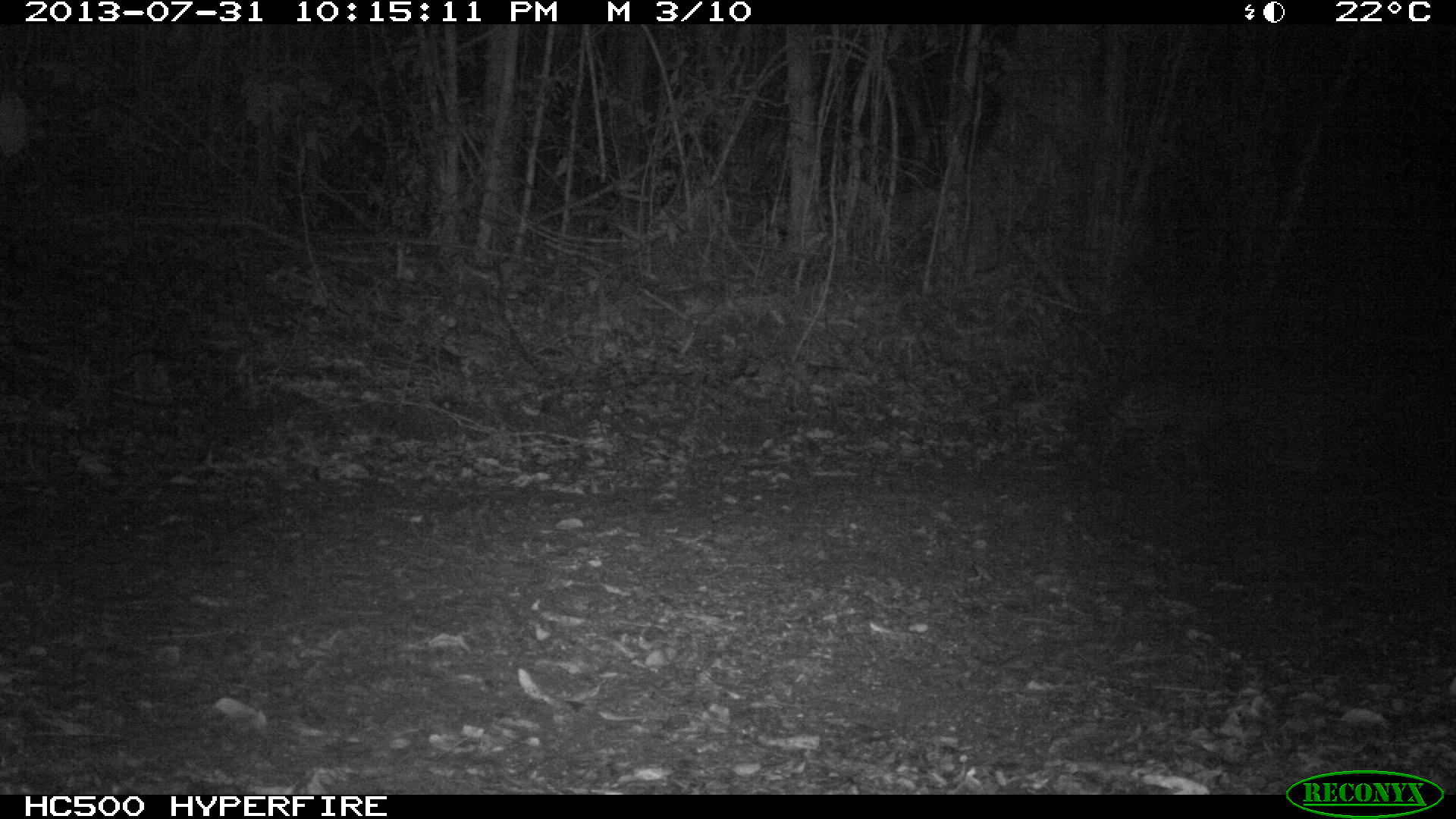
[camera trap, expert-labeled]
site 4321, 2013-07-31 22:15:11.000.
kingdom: Animalia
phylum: Chordata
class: Mammalia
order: Carnivora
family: Felidae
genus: Leopardus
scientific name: Leopardus pardalis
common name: ocelot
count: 1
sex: female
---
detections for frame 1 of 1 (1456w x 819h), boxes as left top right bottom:
leopardus pardalis: 1090 369 1253 486